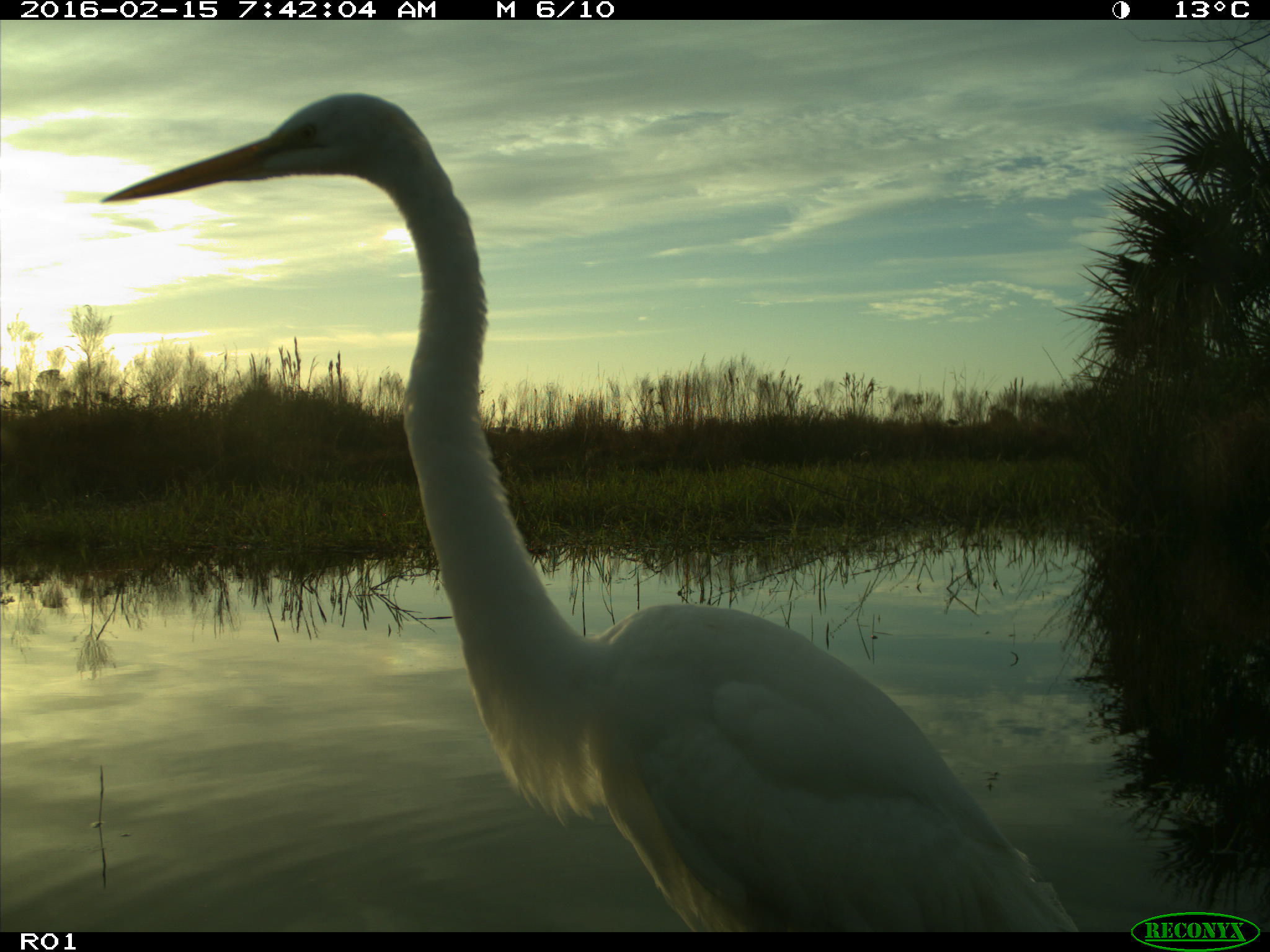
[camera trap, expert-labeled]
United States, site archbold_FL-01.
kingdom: Animalia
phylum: Chordata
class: Aves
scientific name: Aves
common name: birds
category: unidentified bird